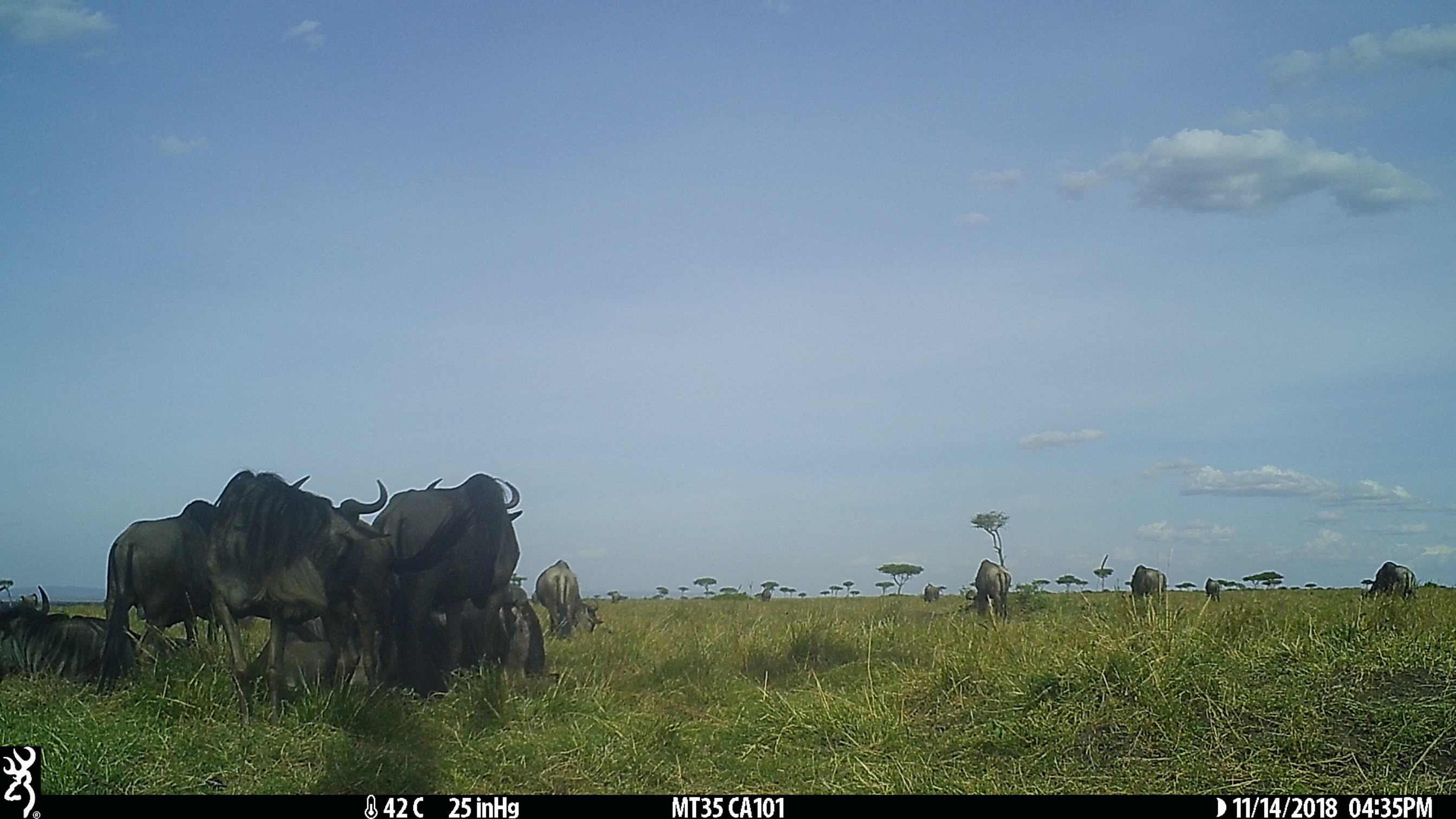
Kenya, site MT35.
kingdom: Animalia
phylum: Chordata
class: Mammalia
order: Artiodactyla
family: Bovidae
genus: Connochaetes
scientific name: Connochaetes taurinus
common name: blue wildebeest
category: wildebeest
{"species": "wildebeest (blue wildebeest) (Connochaetes taurinus)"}